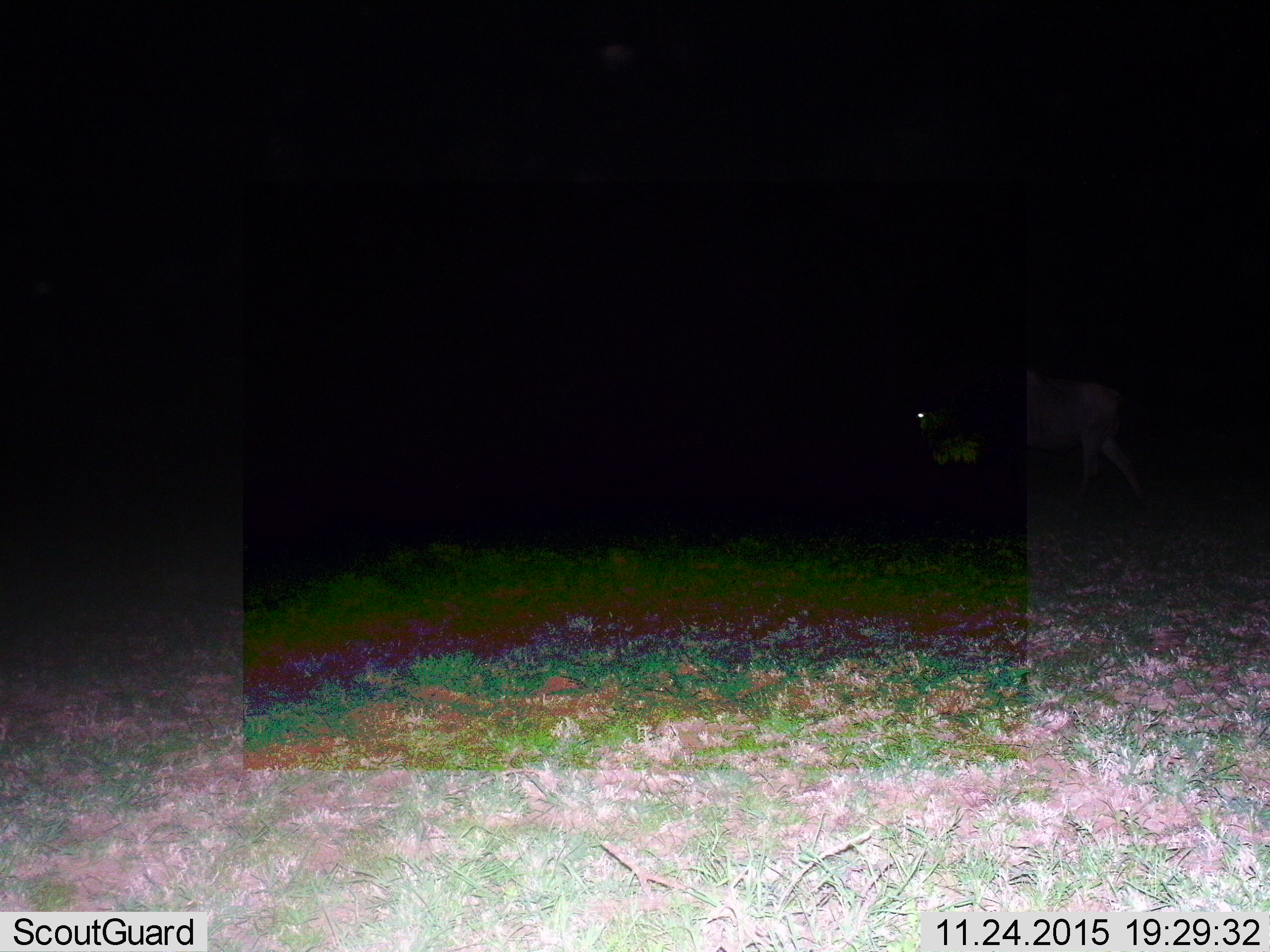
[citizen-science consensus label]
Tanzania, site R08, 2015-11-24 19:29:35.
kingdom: Animalia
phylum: Chordata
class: Mammalia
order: Artiodactyla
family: Bovidae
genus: Connochaetes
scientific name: Connochaetes taurinus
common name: blue wildebeest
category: wildebeest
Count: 1.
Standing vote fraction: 0%.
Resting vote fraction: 0%.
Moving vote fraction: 100%.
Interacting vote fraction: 0%.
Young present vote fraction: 0%.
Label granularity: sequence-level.